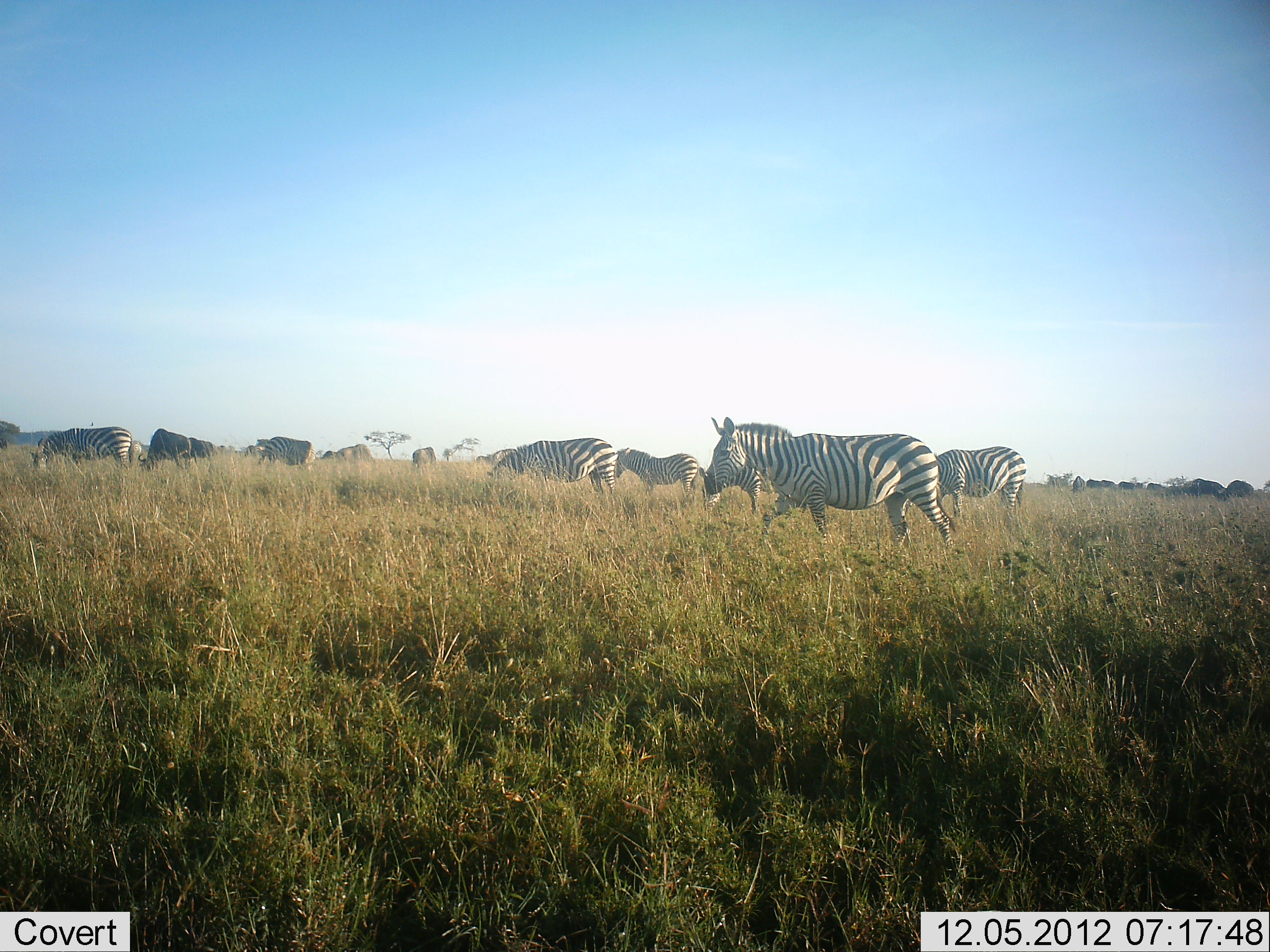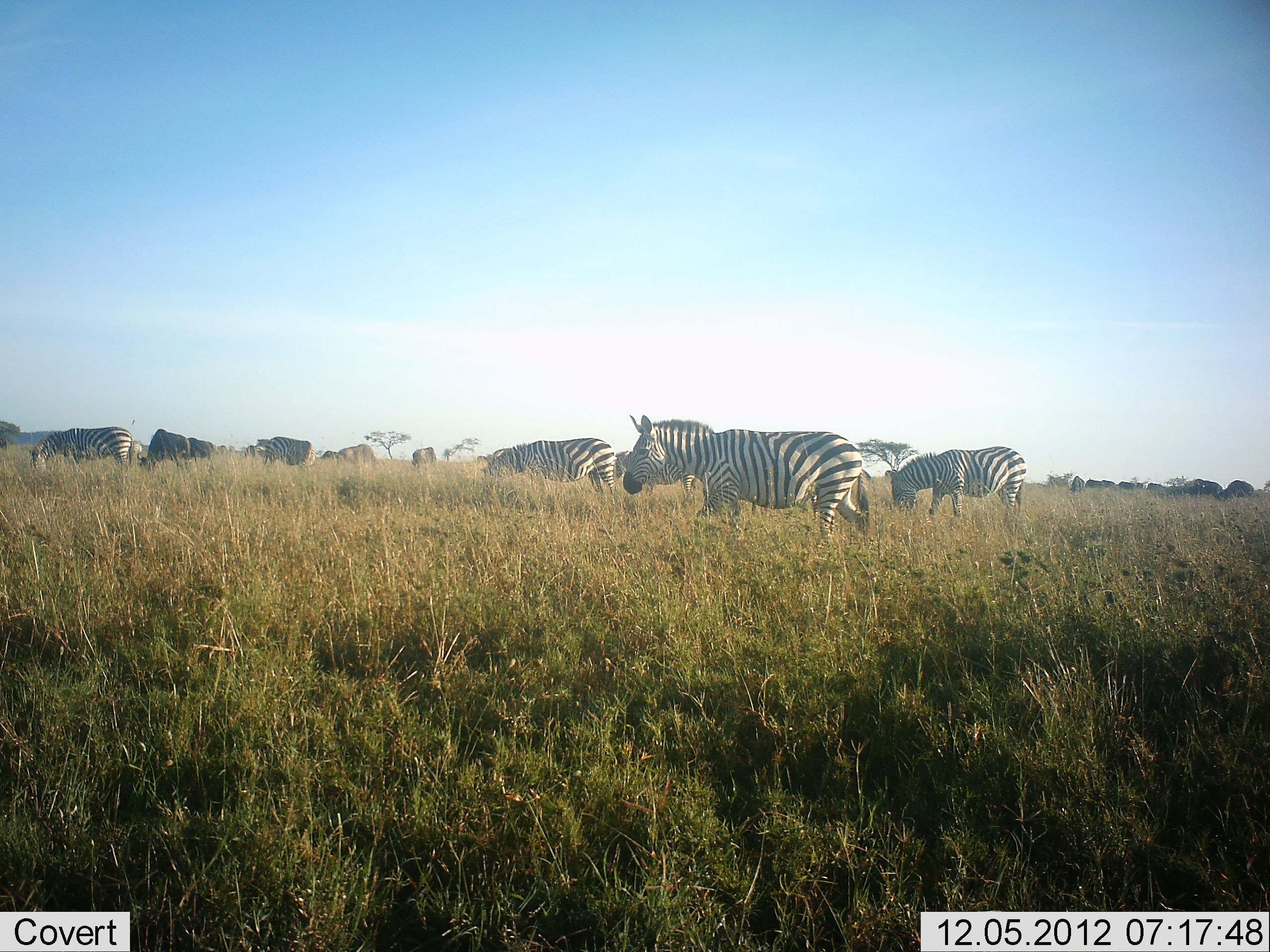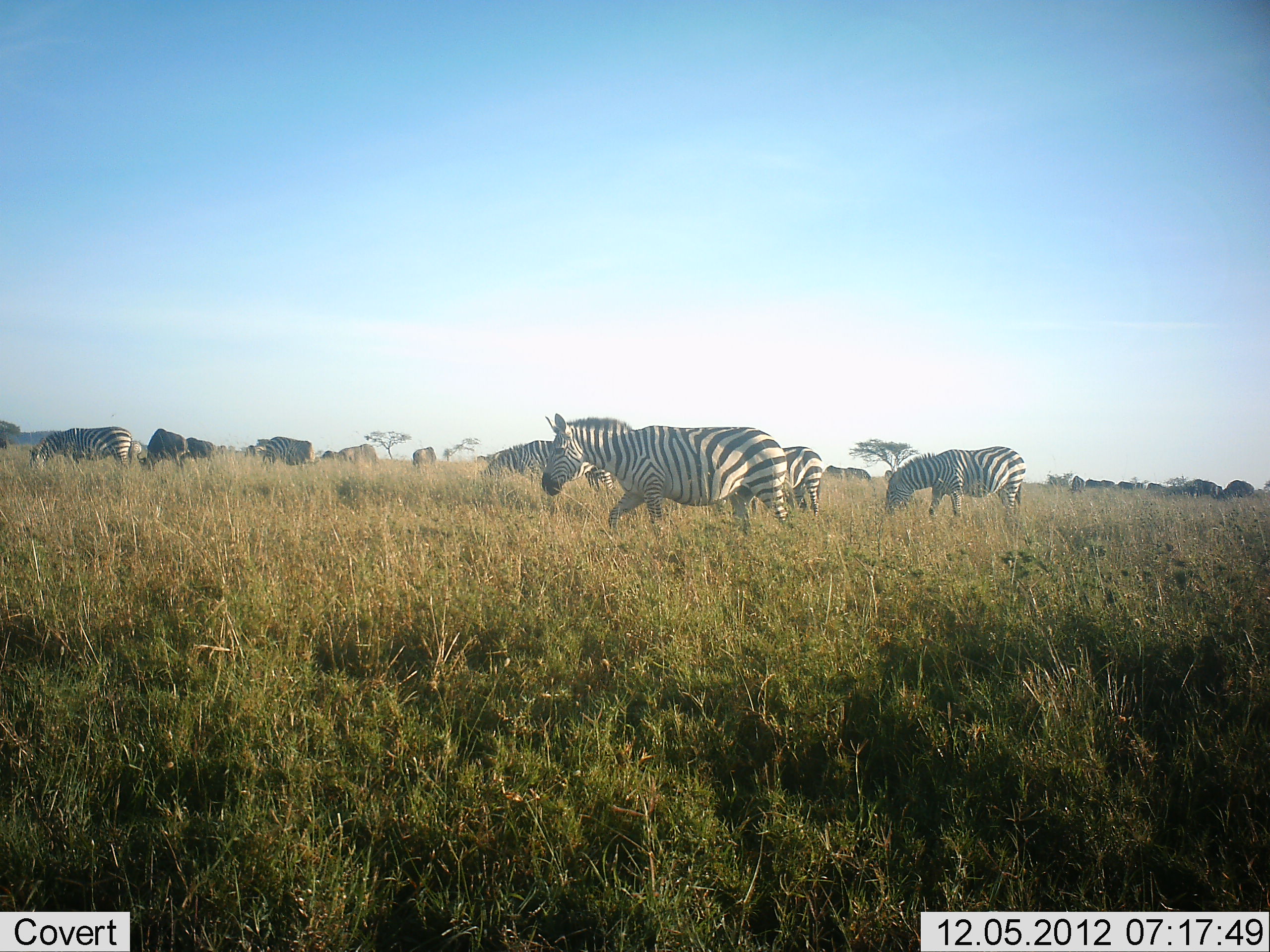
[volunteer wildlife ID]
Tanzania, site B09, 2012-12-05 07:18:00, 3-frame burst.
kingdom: Animalia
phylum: Chordata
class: Mammalia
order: Perissodactyla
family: Equidae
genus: Equus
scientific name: Equus quagga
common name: plains zebra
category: zebra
Zebra (plains zebra) (Equus quagga), count 8. Behavior (volunteer vote fractions): standing 43%, resting 0%, moving 79%, interacting 0%. Young present (vote fraction): 0%. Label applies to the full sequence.